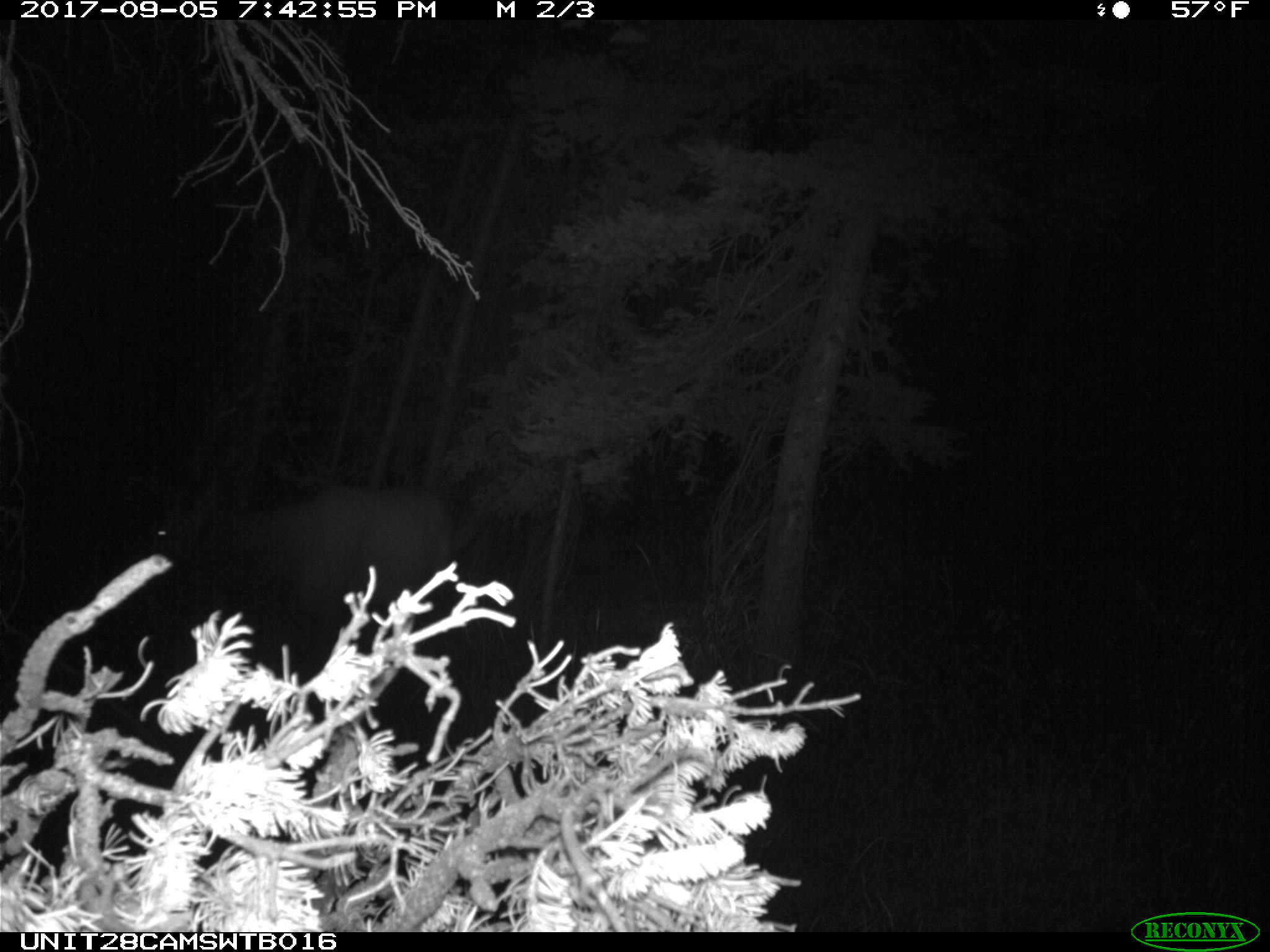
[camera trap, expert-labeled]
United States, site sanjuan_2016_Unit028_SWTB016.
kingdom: Animalia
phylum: Chordata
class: Mammalia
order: Artiodactyla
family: Cervidae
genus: Cervus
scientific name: Cervus elaphus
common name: red deer